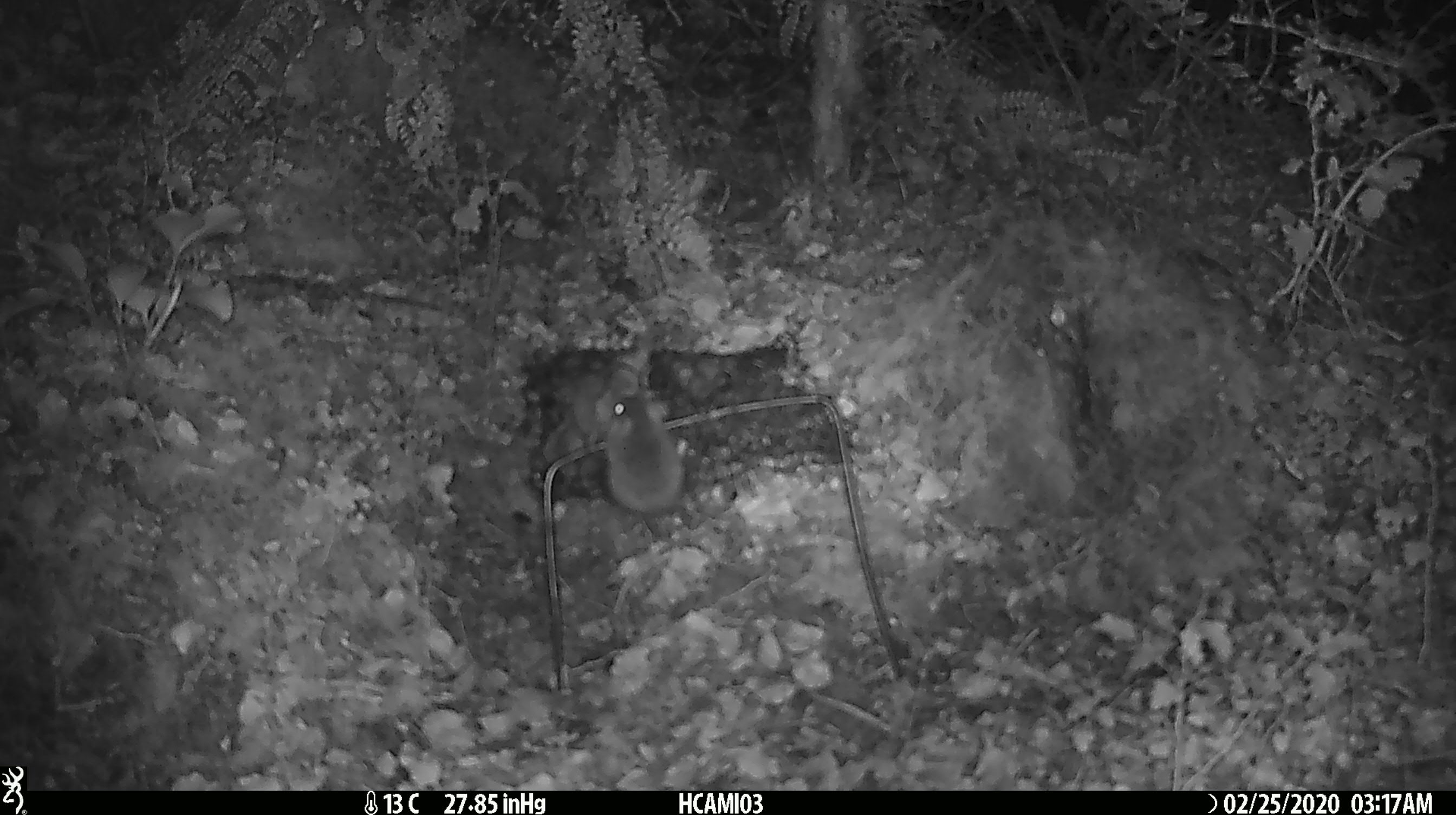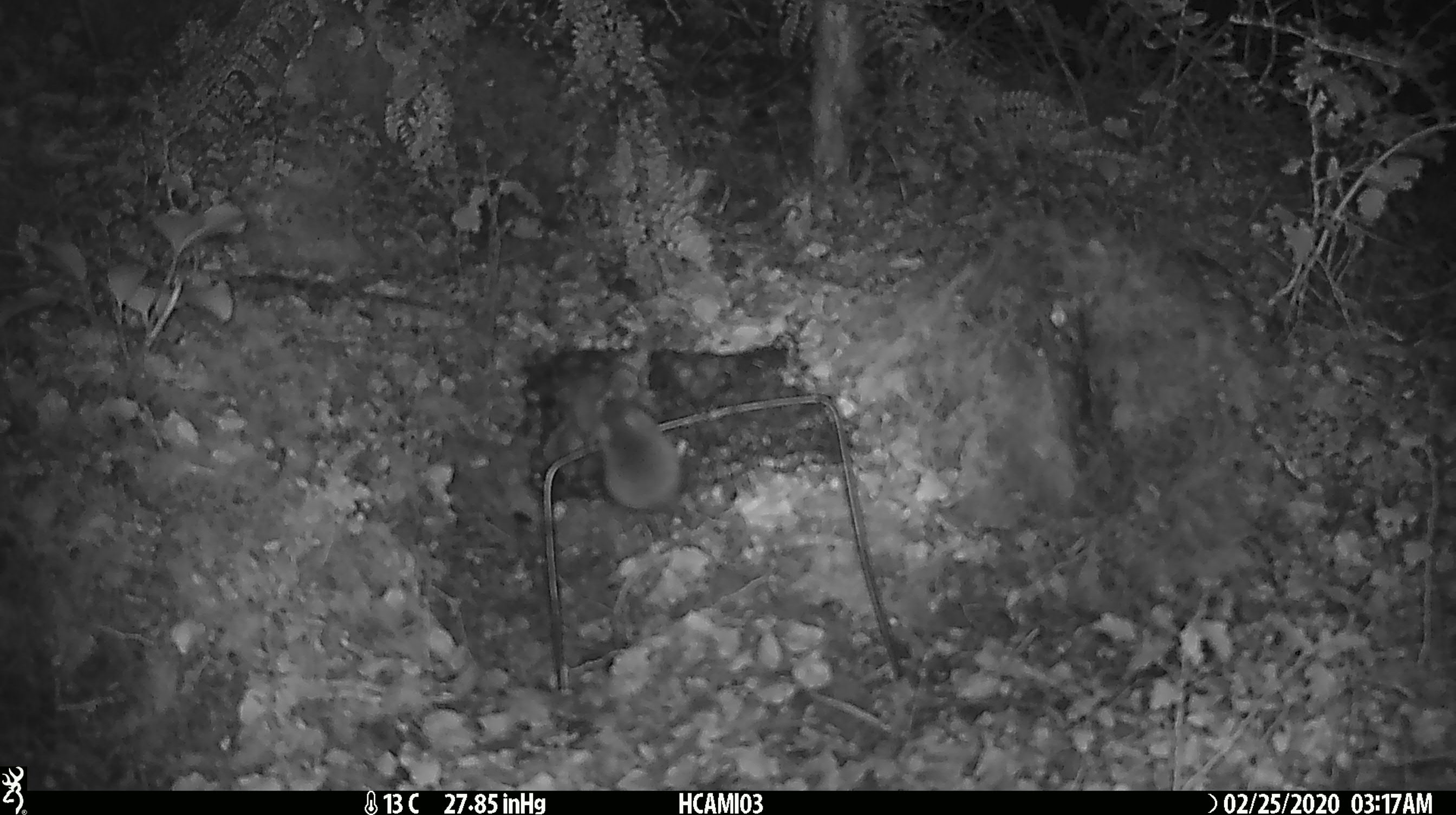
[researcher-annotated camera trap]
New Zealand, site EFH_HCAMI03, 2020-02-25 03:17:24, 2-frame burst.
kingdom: Animalia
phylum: Chordata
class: Mammalia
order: Rodentia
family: Muridae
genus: Mus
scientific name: Mus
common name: mouse